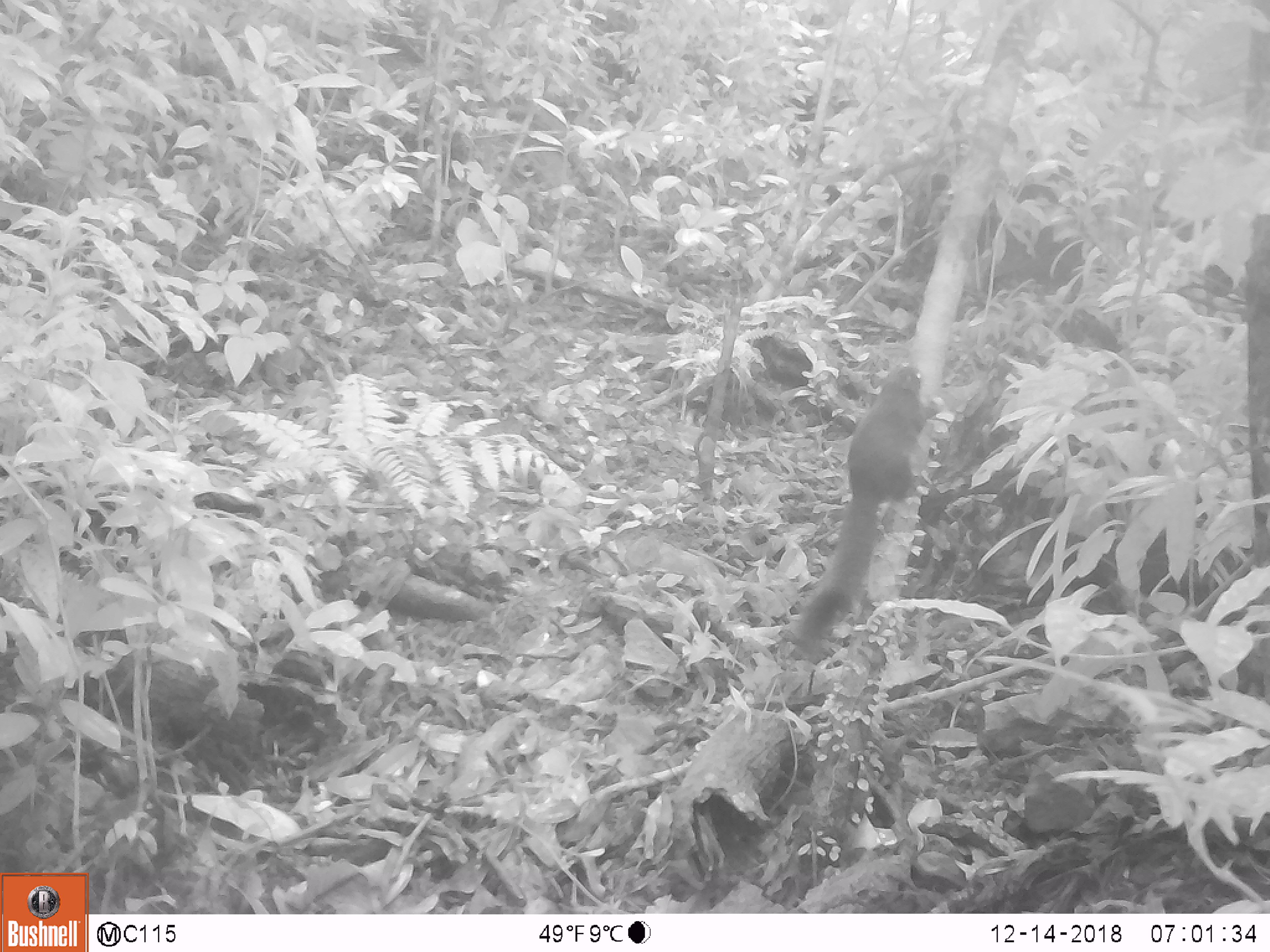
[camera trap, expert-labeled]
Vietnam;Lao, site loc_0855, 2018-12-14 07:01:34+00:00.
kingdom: Animalia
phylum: Chordata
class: Mammalia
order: Rodentia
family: Sciuridae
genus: Sciurus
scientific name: Sciurus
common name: squirrel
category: unidentified squirrel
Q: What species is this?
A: Unidentified squirrel (squirrel) (Sciurus).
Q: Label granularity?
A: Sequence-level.